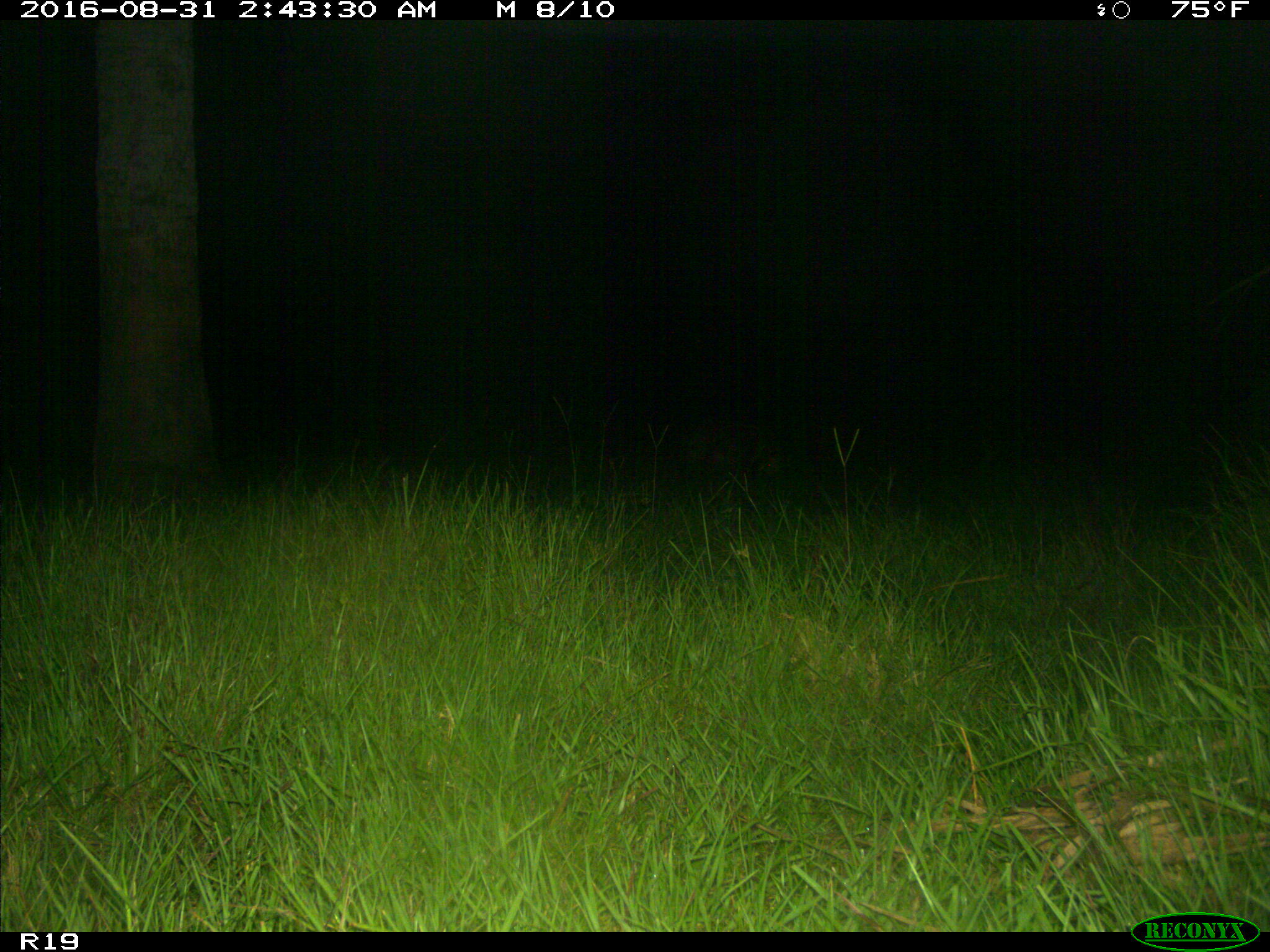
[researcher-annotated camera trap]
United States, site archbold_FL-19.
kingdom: Animalia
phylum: Chordata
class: Mammalia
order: Artiodactyla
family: Suidae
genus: Sus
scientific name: Sus scrofa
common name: wild boar